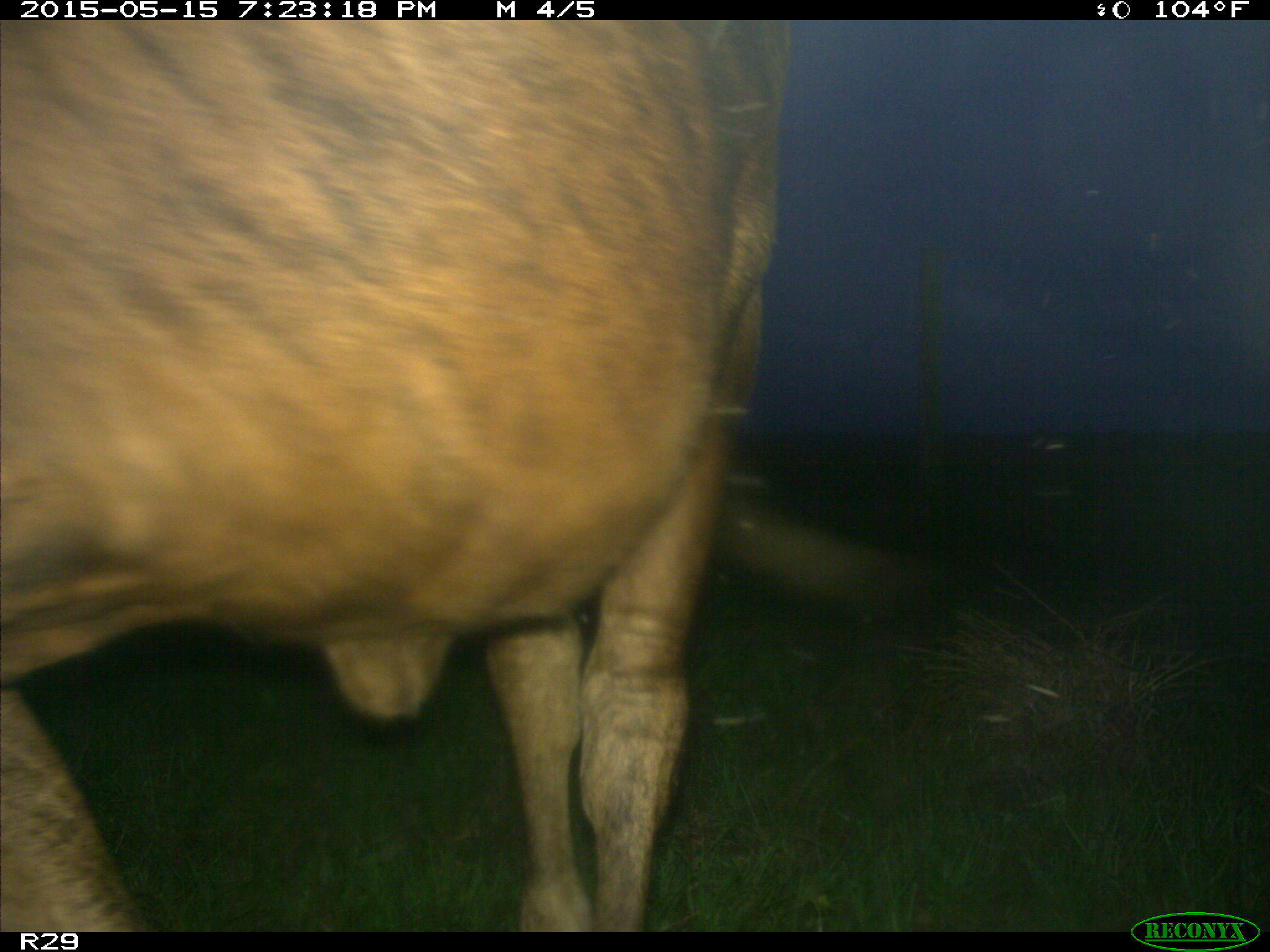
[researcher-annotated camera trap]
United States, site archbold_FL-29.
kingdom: Animalia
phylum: Chordata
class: Mammalia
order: Artiodactyla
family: Bovidae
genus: Bos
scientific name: Bos taurus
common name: domestic cow